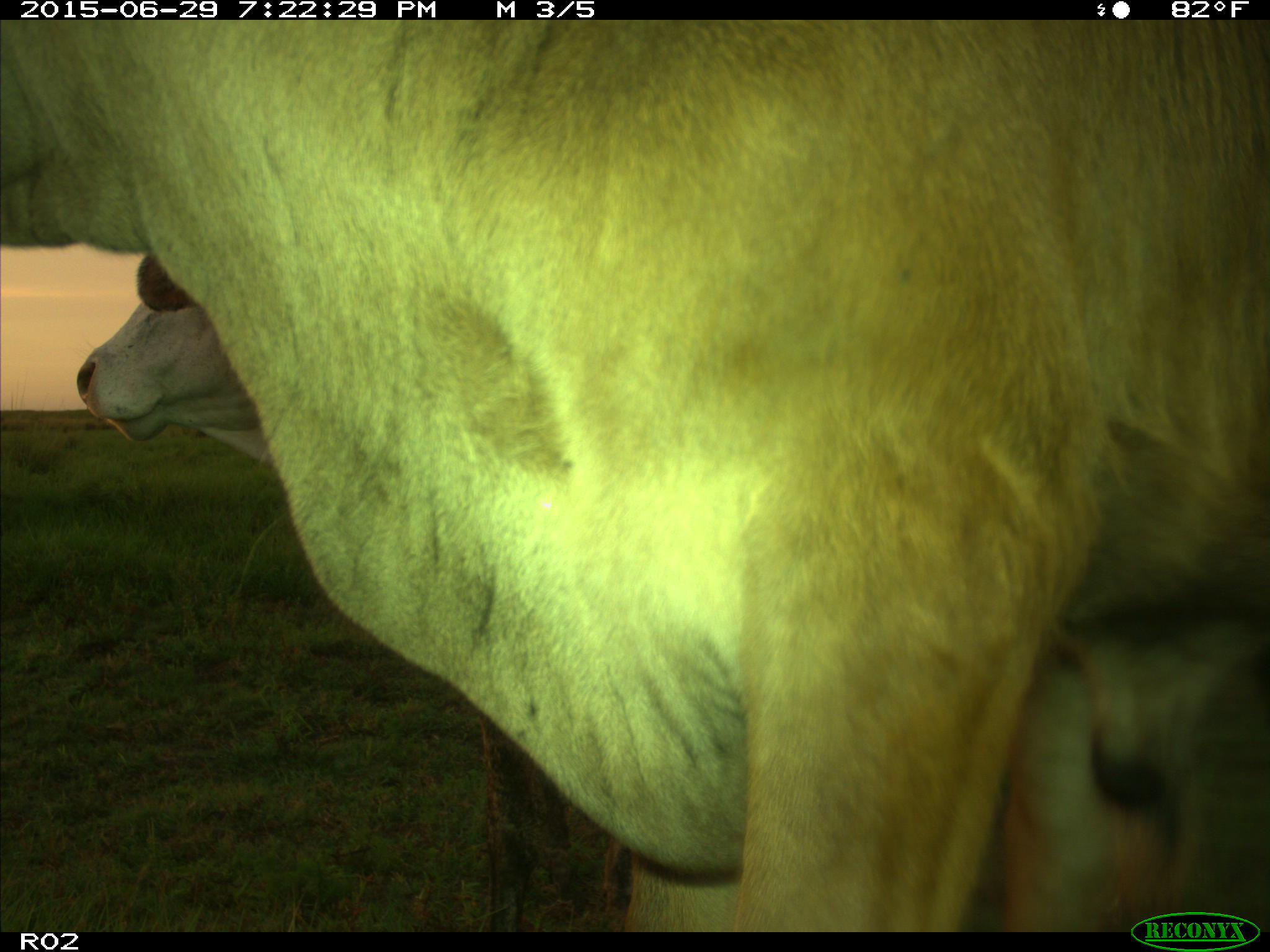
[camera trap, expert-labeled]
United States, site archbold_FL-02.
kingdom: Animalia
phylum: Chordata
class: Mammalia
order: Artiodactyla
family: Bovidae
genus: Bos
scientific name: Bos taurus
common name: domestic cow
Bos taurus (domestic cow).